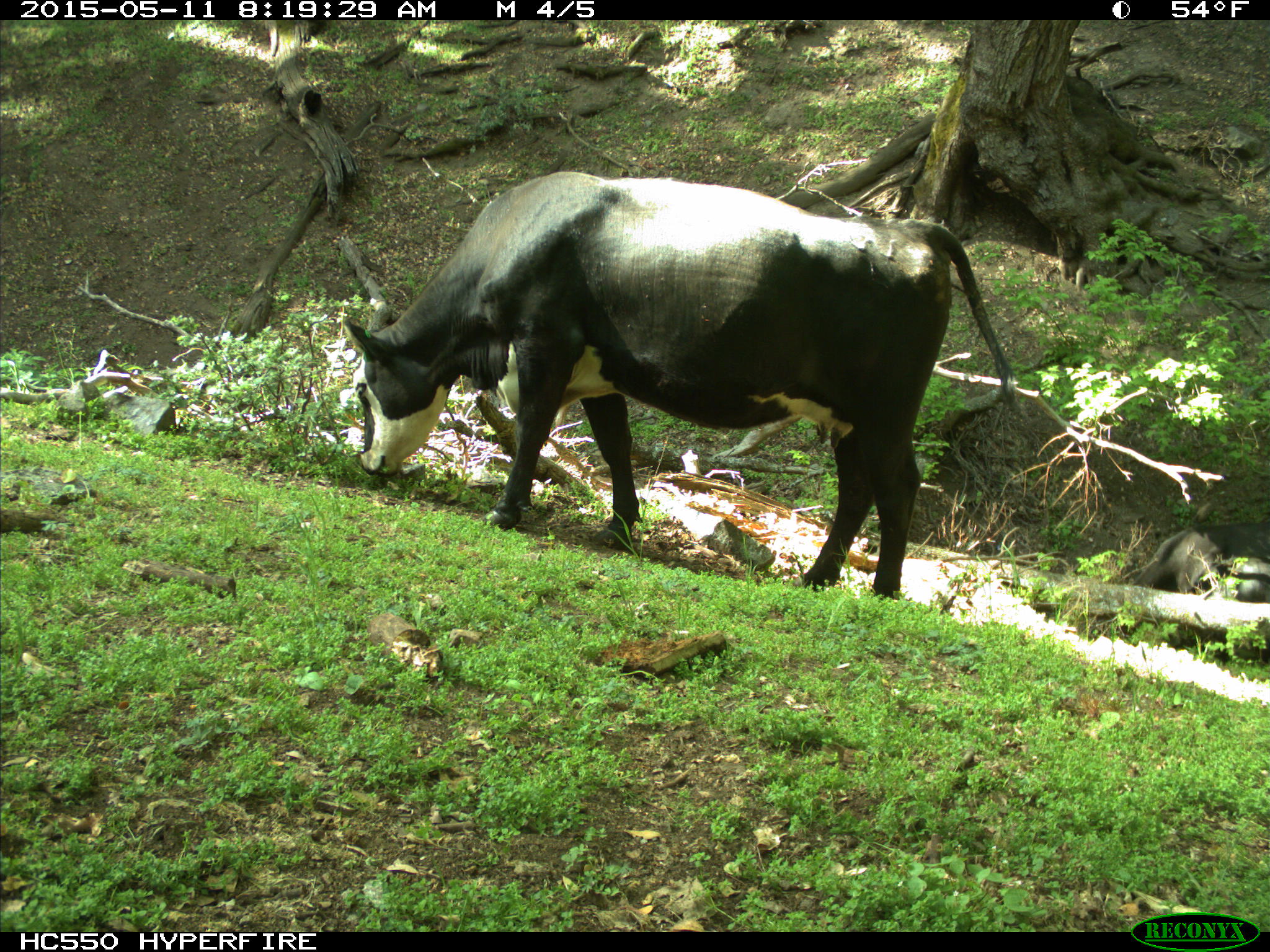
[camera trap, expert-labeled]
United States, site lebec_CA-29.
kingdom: Animalia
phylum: Chordata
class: Mammalia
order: Artiodactyla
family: Bovidae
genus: Bos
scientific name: Bos taurus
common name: domestic cow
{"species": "Bos taurus (domestic cow)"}